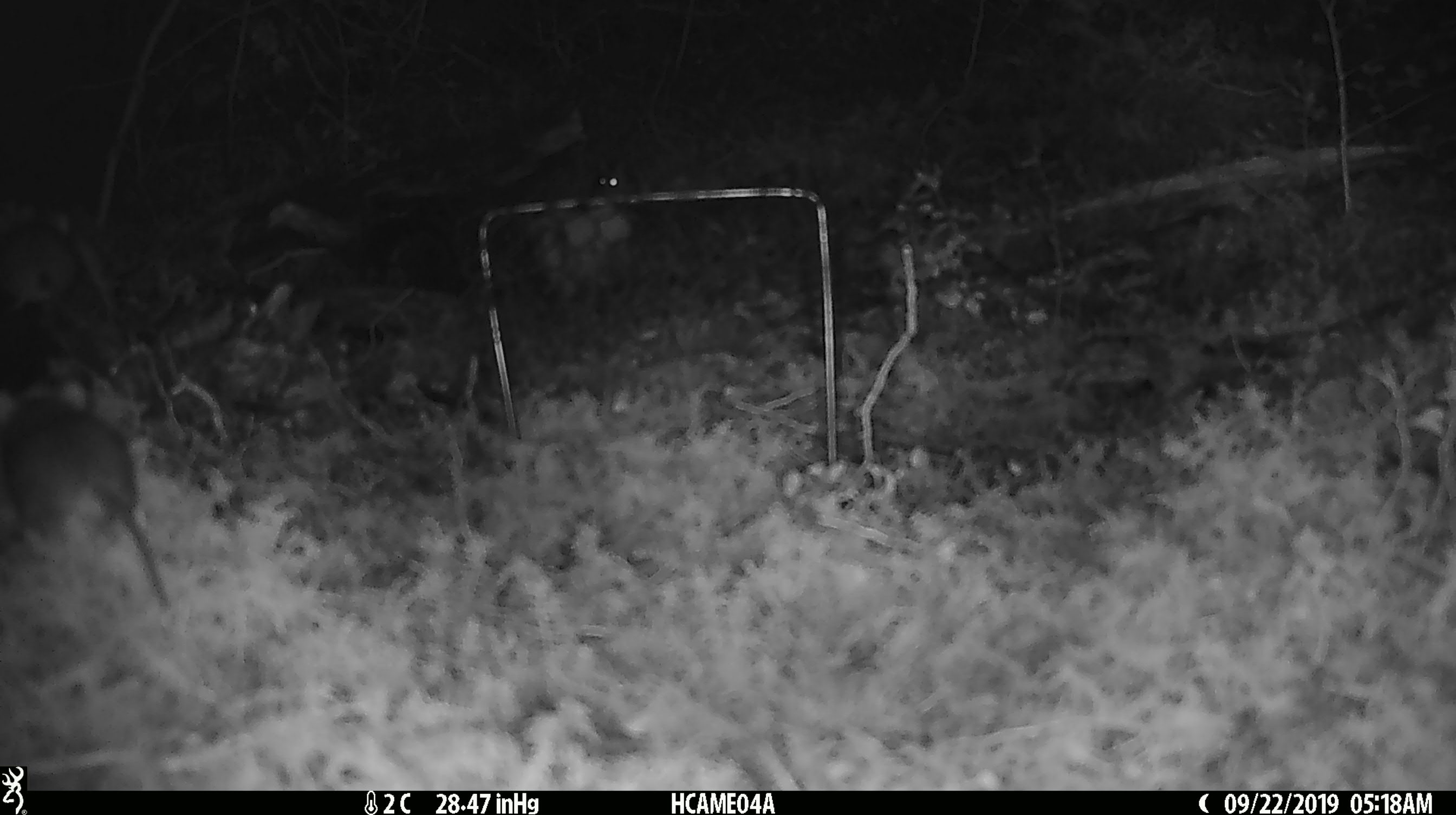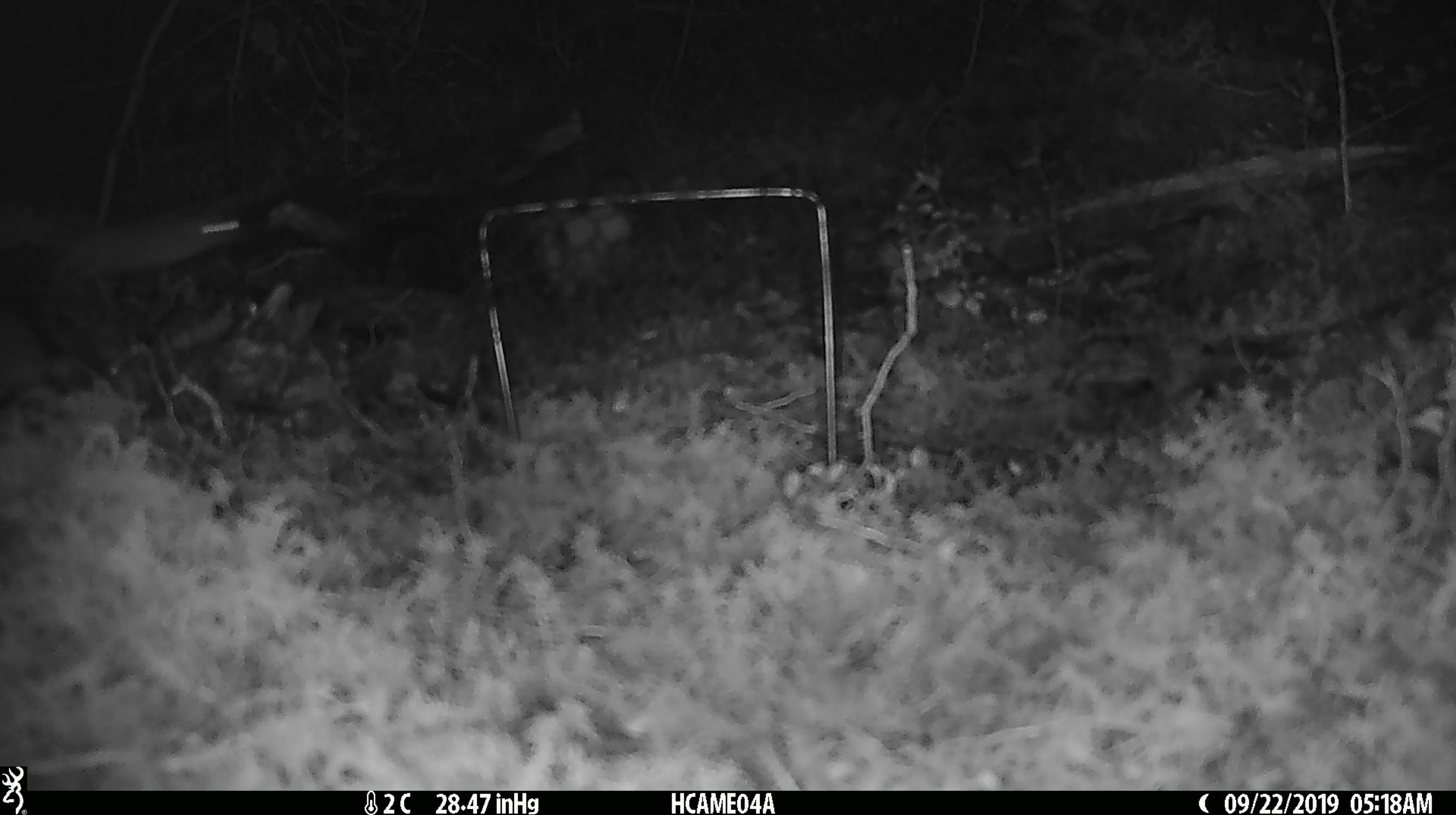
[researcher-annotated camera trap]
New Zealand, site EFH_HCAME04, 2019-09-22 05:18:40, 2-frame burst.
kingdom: Animalia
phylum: Chordata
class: Mammalia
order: Rodentia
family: Muridae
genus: Mus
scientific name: Mus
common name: mouse